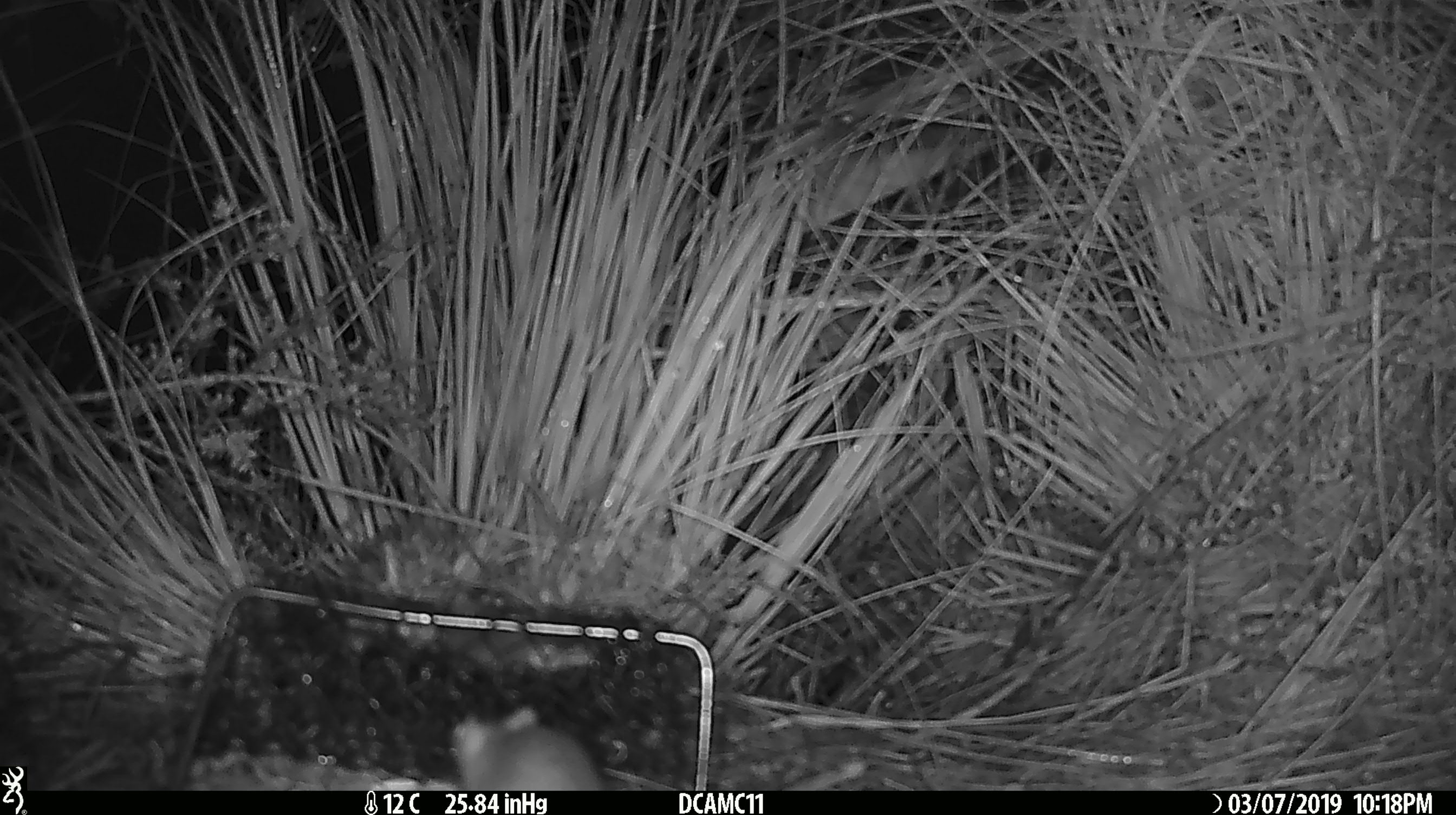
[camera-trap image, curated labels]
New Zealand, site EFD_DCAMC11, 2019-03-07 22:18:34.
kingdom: Animalia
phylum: Chordata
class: Mammalia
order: Rodentia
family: Muridae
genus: Mus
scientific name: Mus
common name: mouse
Mouse (Mus).